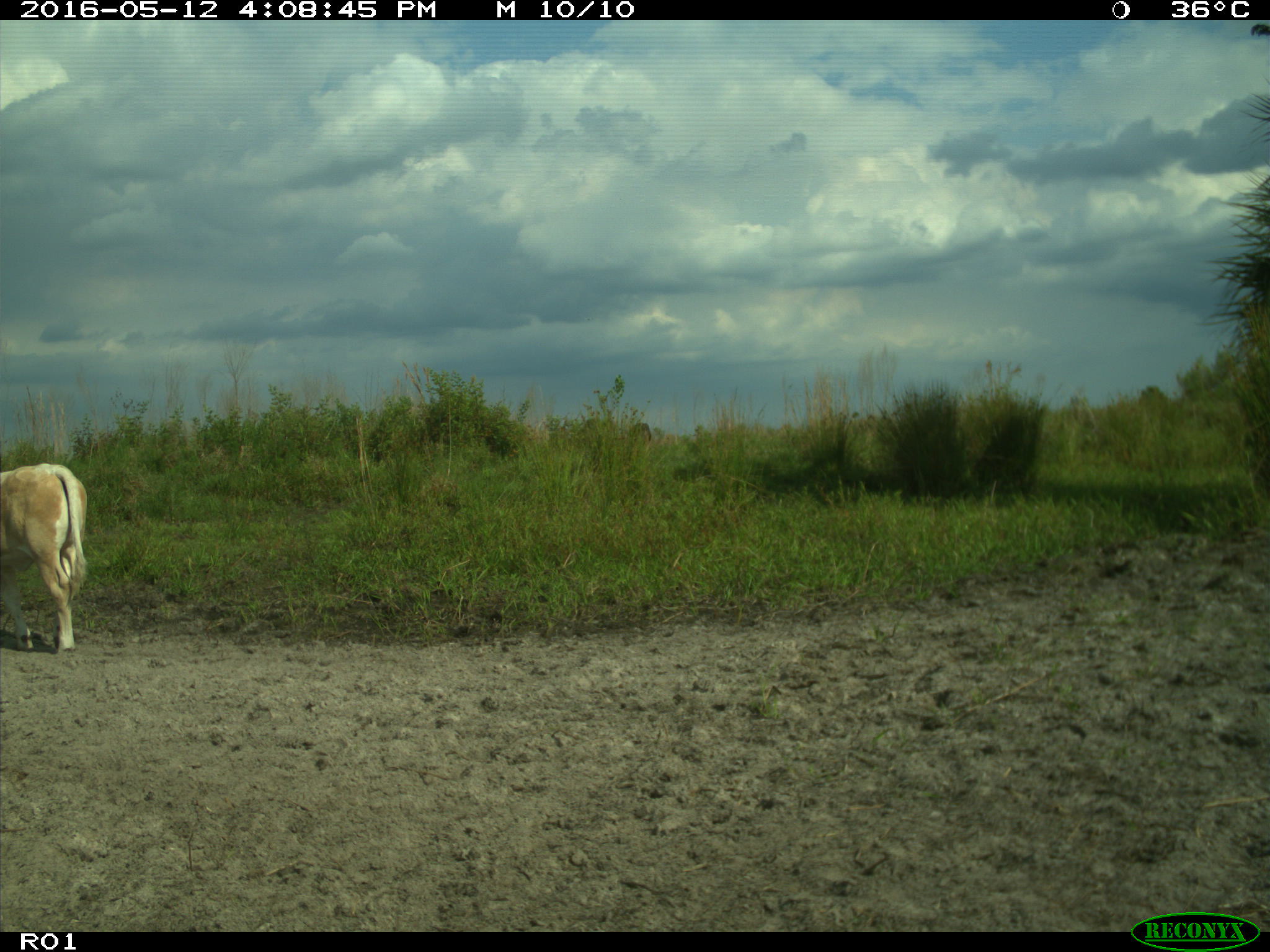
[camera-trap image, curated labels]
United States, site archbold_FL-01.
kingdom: Animalia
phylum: Chordata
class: Mammalia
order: Artiodactyla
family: Bovidae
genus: Bos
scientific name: Bos taurus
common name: domestic cow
Bos taurus (domestic cow).